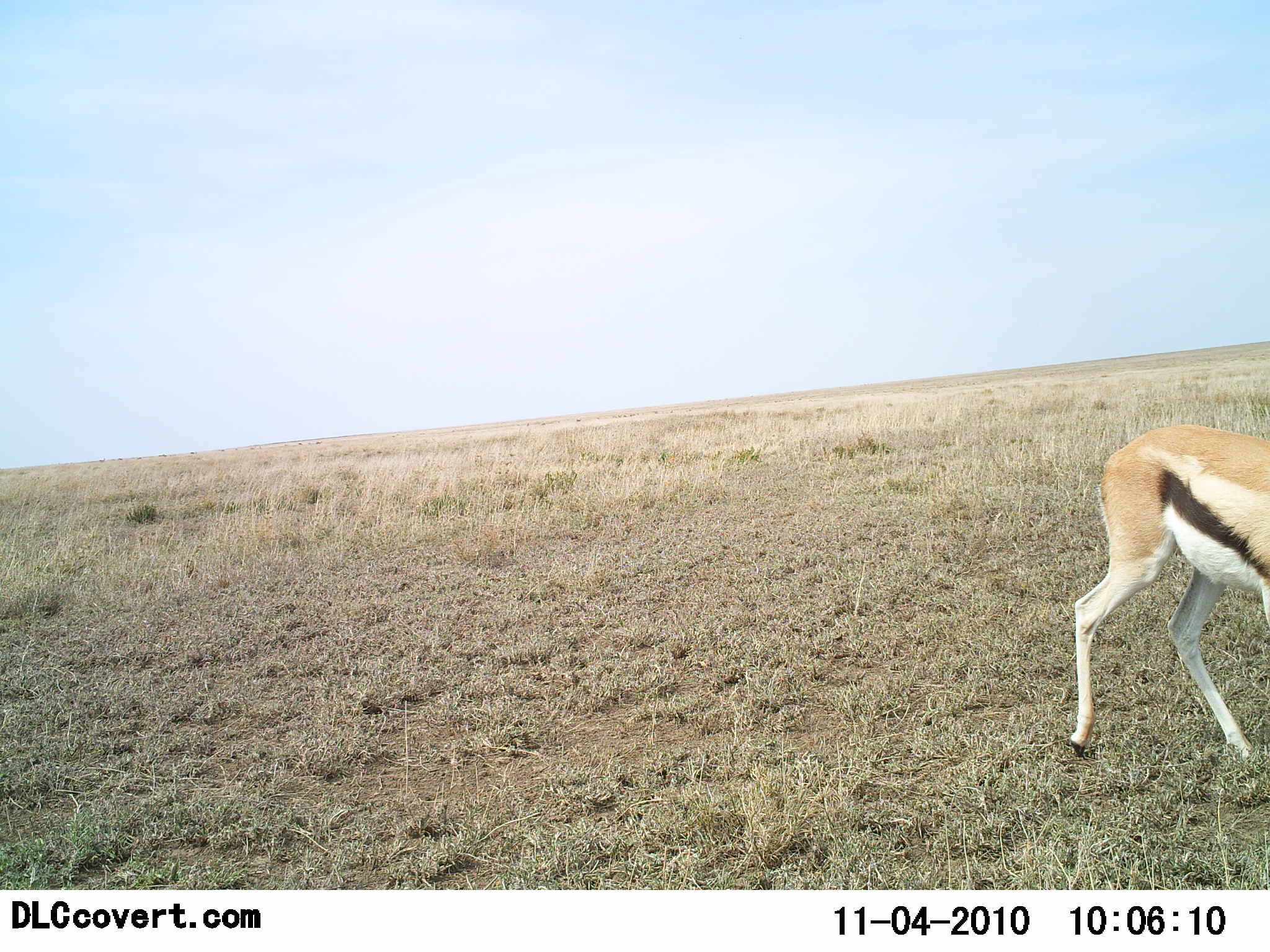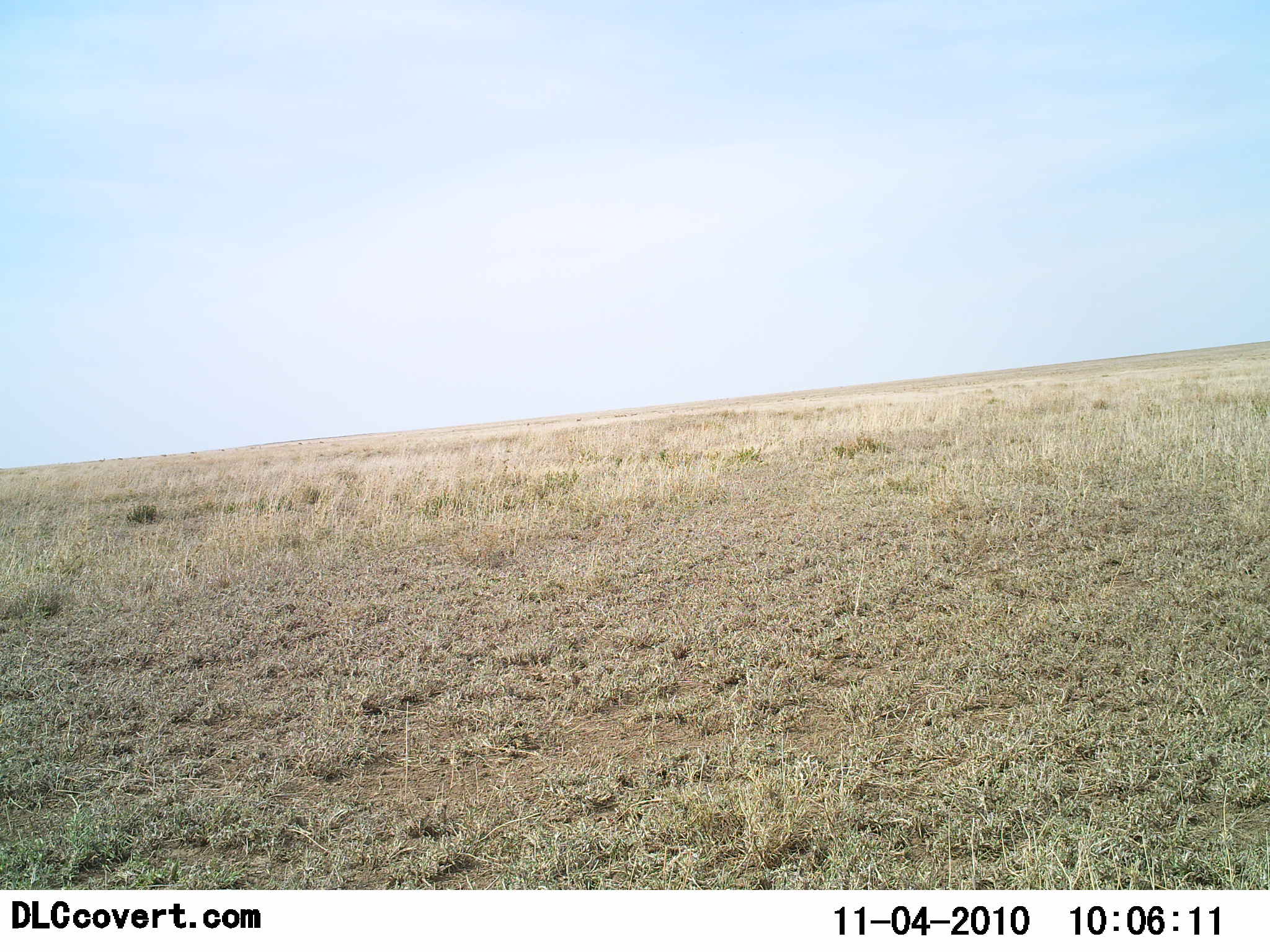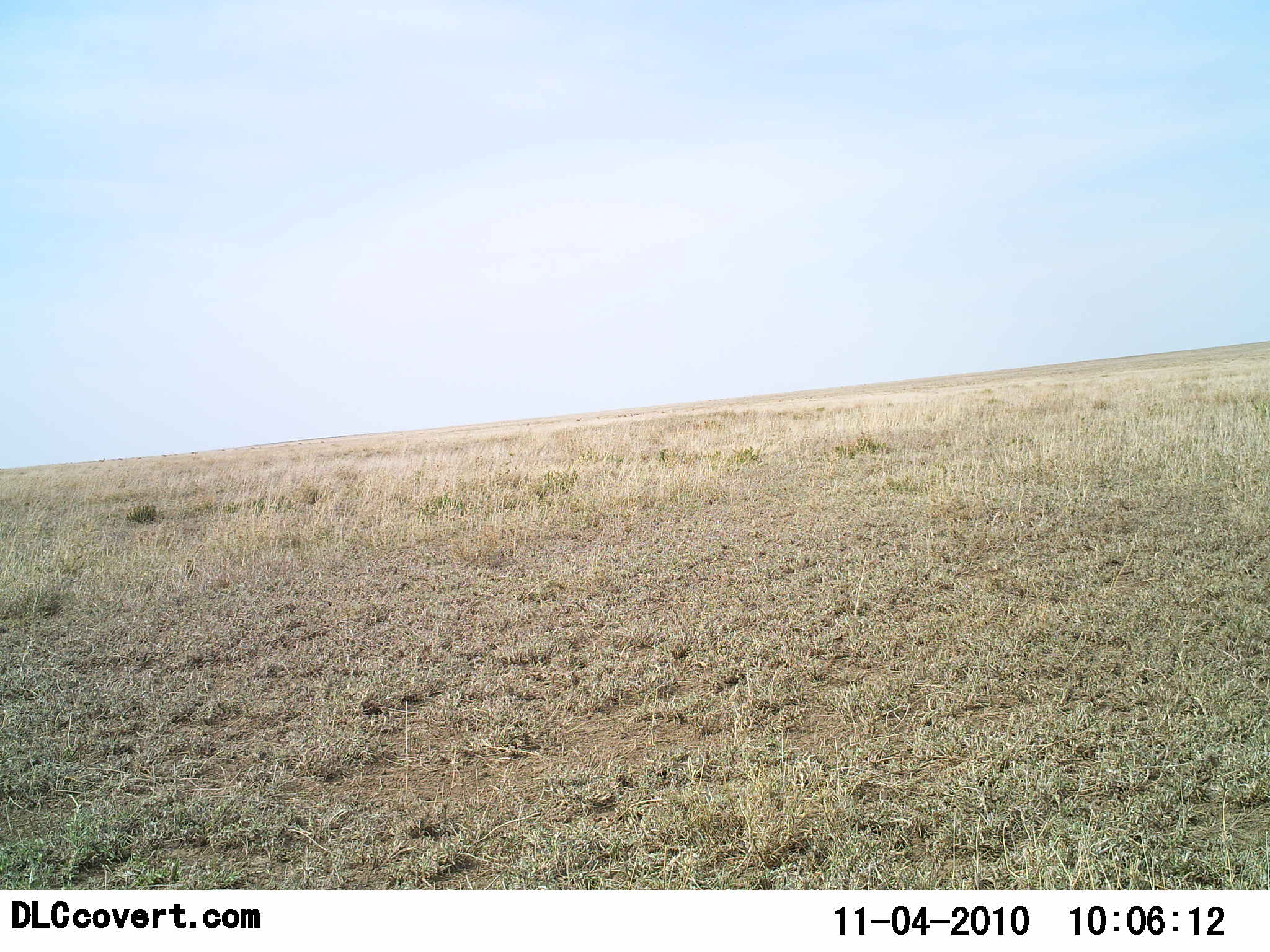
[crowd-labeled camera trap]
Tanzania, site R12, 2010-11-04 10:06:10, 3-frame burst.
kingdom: Animalia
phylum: Chordata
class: Mammalia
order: Artiodactyla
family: Bovidae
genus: Eudorcas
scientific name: Eudorcas thomsonii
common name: thomson's gazelle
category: gazellethomsons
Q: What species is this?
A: Gazellethomsons (thomson's gazelle) (Eudorcas thomsonii).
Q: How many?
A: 1.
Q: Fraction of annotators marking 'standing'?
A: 8%.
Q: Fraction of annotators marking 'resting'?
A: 0%.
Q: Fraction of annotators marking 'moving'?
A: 100%.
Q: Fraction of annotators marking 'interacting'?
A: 0%.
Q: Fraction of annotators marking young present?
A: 0%.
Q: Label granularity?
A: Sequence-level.